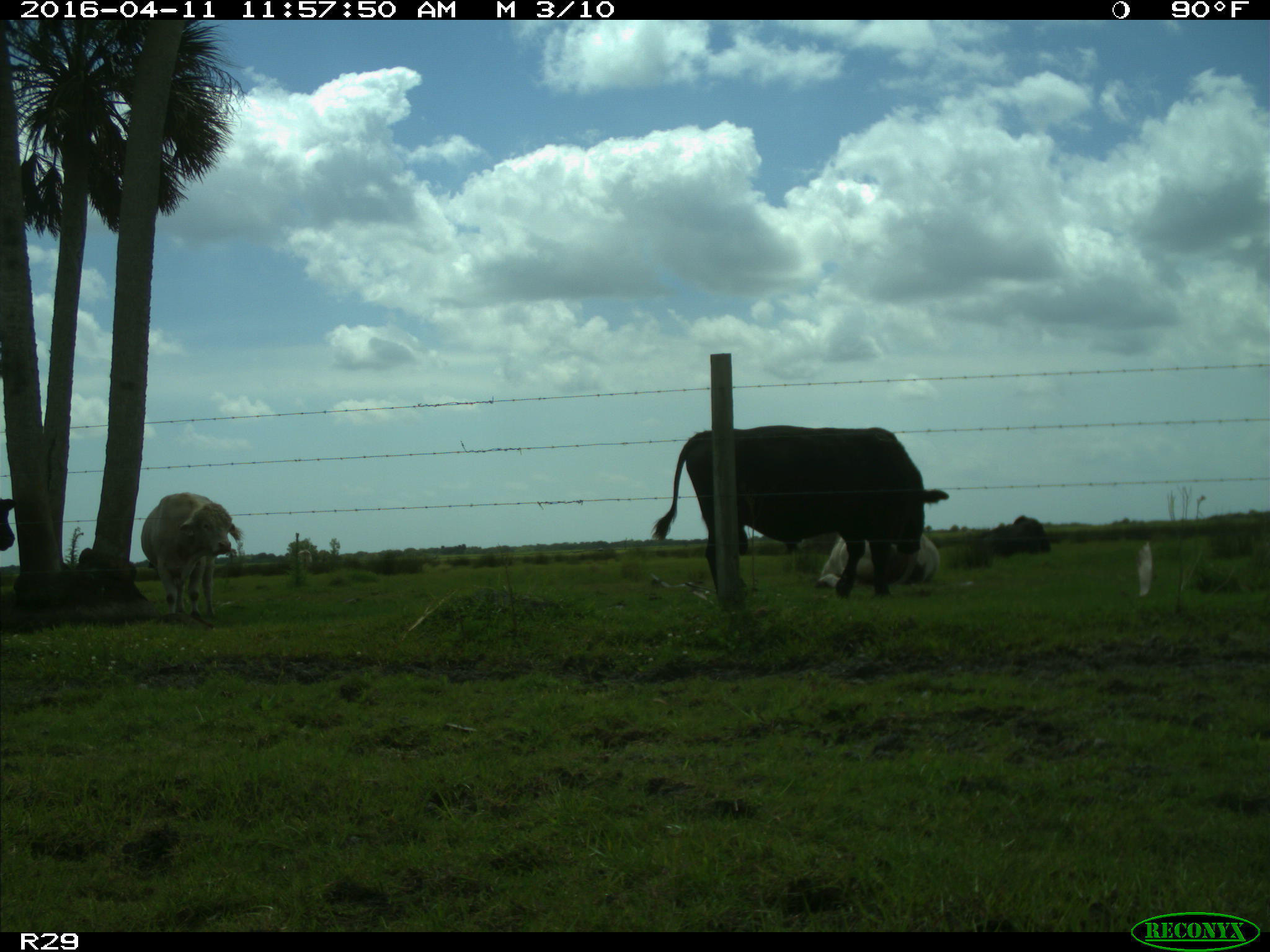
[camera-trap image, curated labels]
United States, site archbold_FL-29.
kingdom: Animalia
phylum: Chordata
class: Mammalia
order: Artiodactyla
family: Bovidae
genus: Bos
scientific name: Bos taurus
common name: domestic cow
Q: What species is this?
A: Bos taurus (domestic cow).